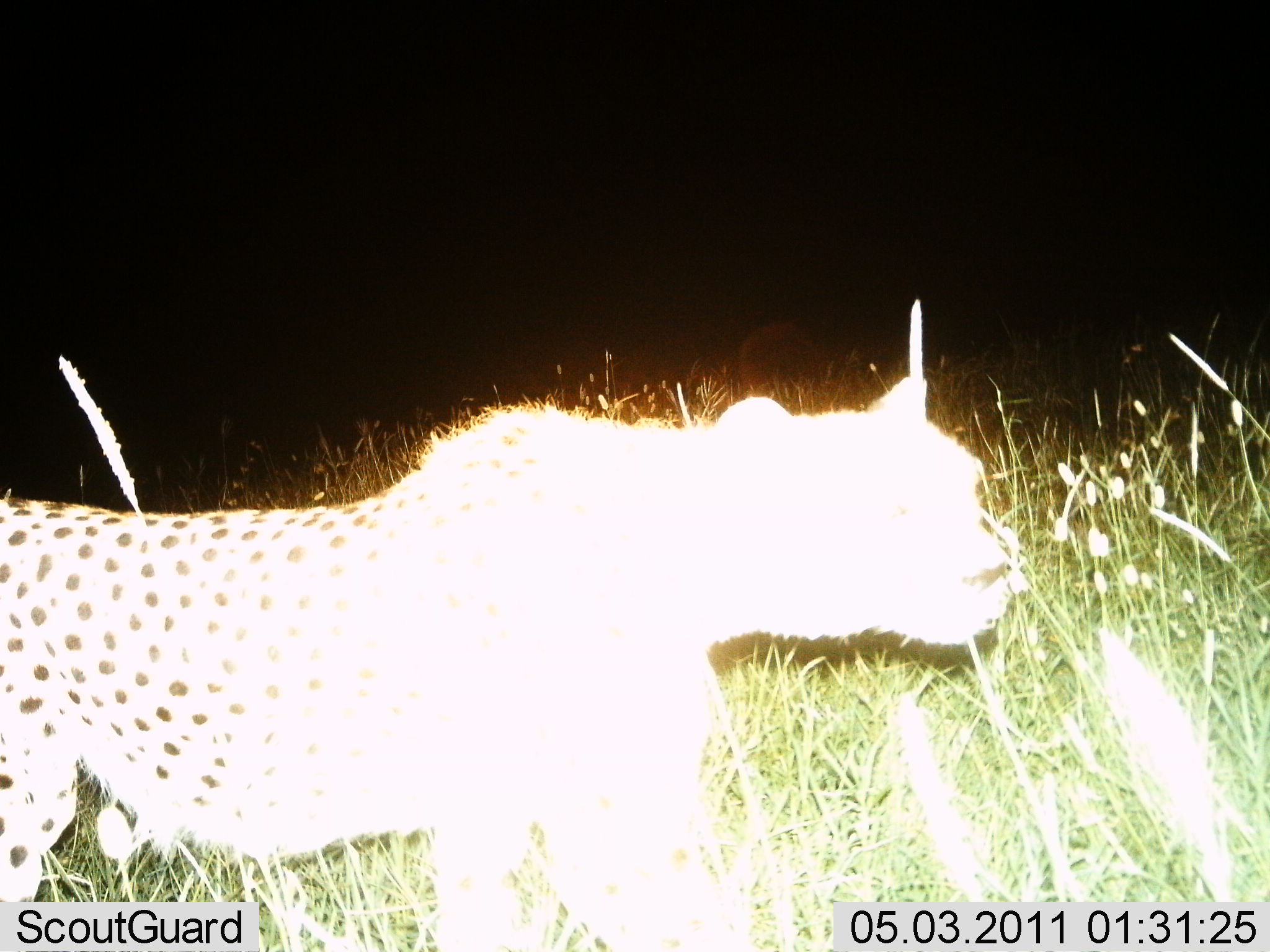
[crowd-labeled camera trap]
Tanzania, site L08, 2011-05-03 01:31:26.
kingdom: Animalia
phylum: Chordata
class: Mammalia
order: Carnivora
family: Felidae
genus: Acinonyx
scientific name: Acinonyx jubatus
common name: cheetah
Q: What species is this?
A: Cheetah (Acinonyx jubatus).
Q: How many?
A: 1.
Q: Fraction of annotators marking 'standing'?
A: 40%.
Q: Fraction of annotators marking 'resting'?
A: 0%.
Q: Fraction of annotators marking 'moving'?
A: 60%.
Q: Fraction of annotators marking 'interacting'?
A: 0%.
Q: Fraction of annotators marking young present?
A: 0%.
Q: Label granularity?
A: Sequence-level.